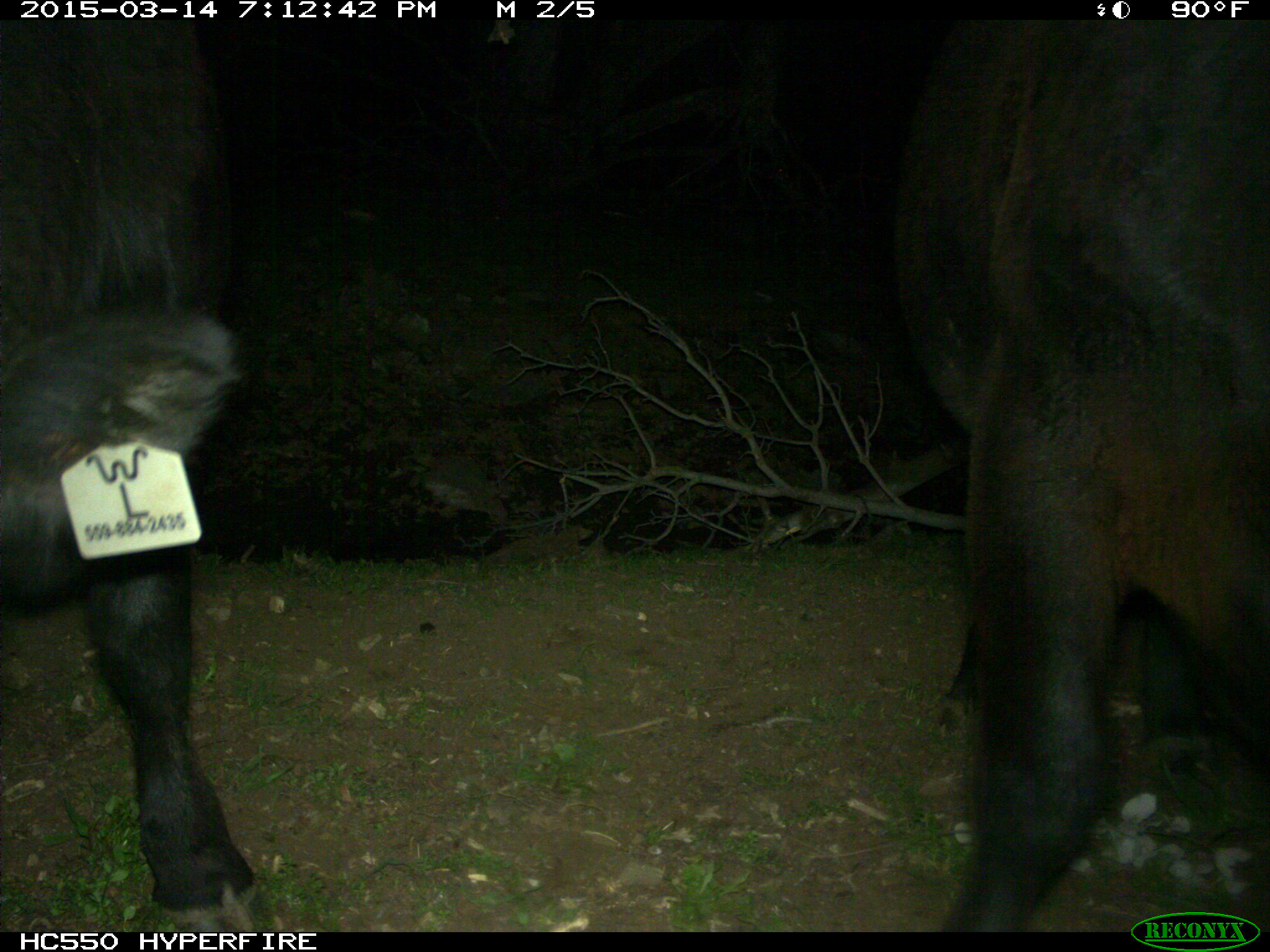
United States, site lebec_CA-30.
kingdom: Animalia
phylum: Chordata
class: Mammalia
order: Artiodactyla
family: Bovidae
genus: Bos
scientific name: Bos taurus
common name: domestic cow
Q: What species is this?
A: Bos taurus (domestic cow).